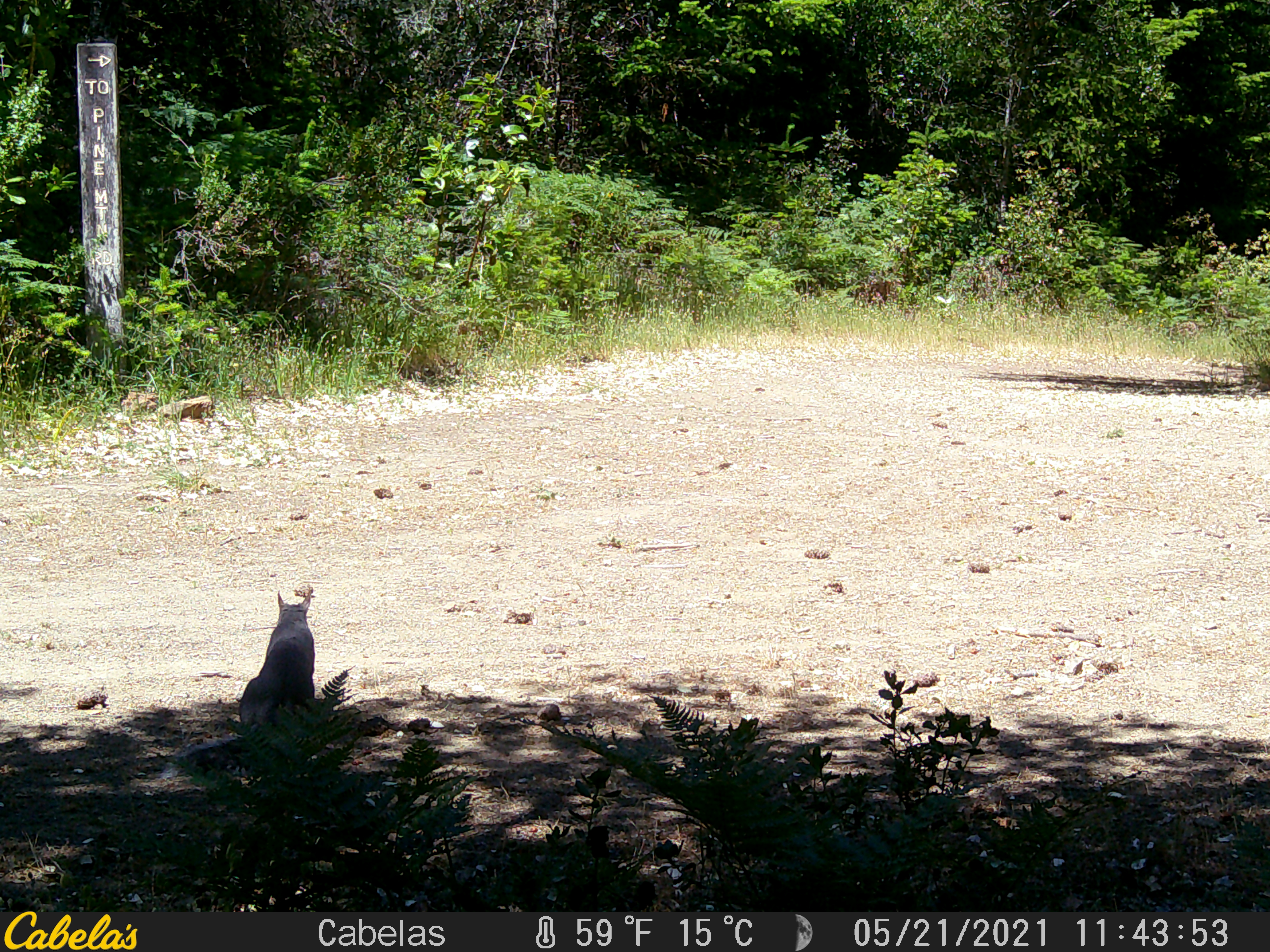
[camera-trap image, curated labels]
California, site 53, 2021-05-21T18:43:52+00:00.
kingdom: Animalia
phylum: Chordata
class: Mammalia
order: Carnivora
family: Canidae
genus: Urocyon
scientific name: Urocyon cinereoargenteus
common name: gray fox